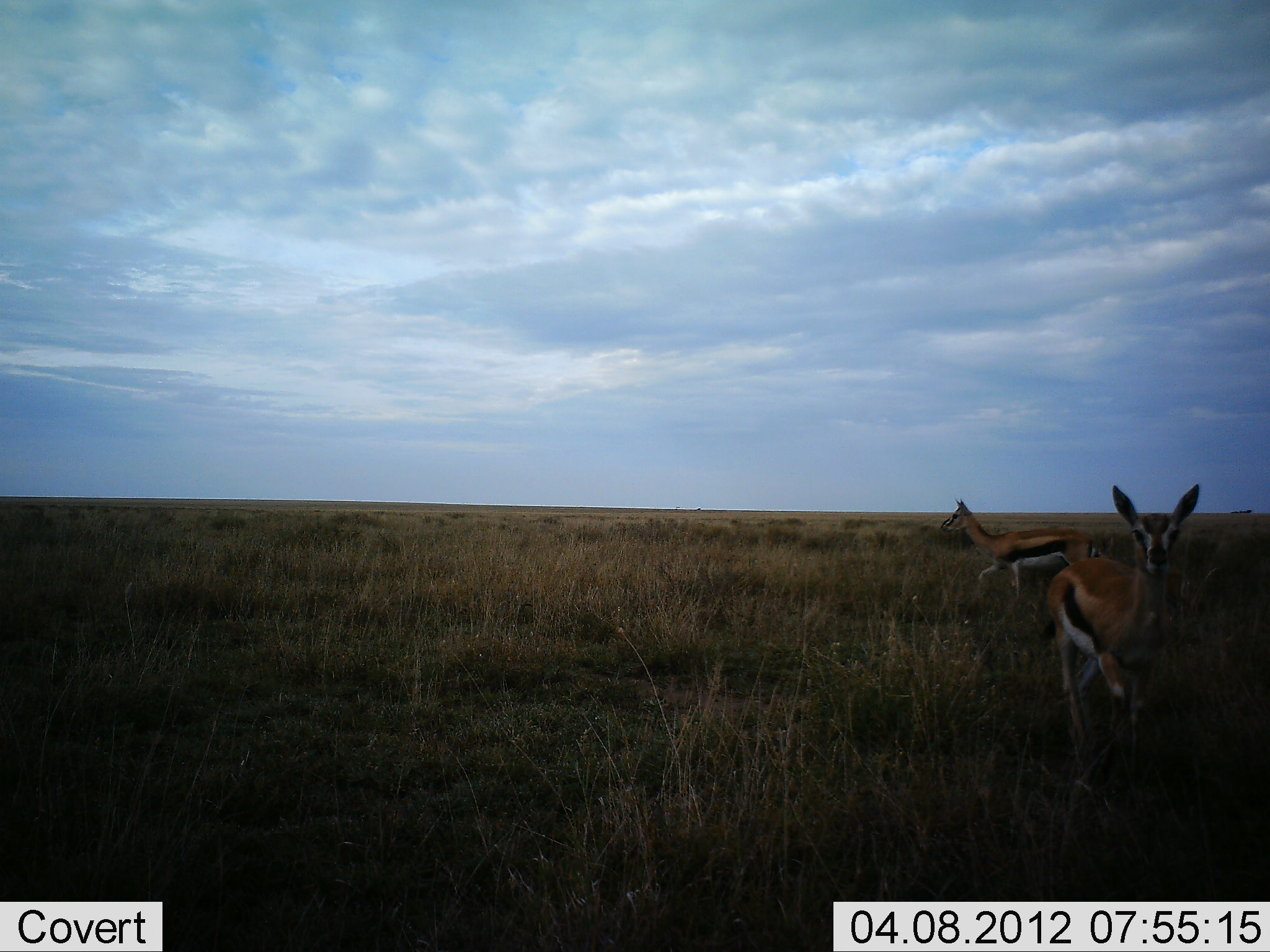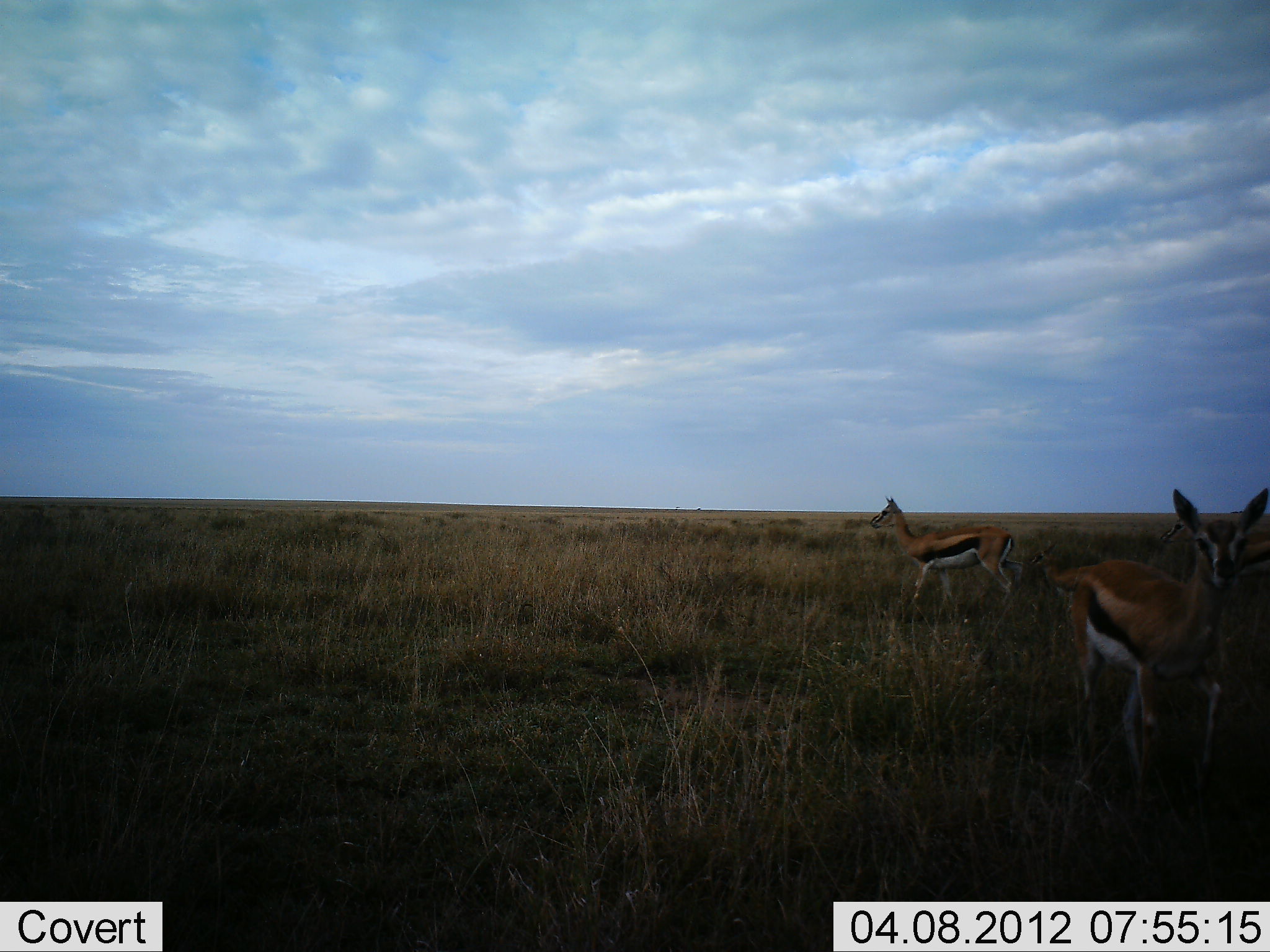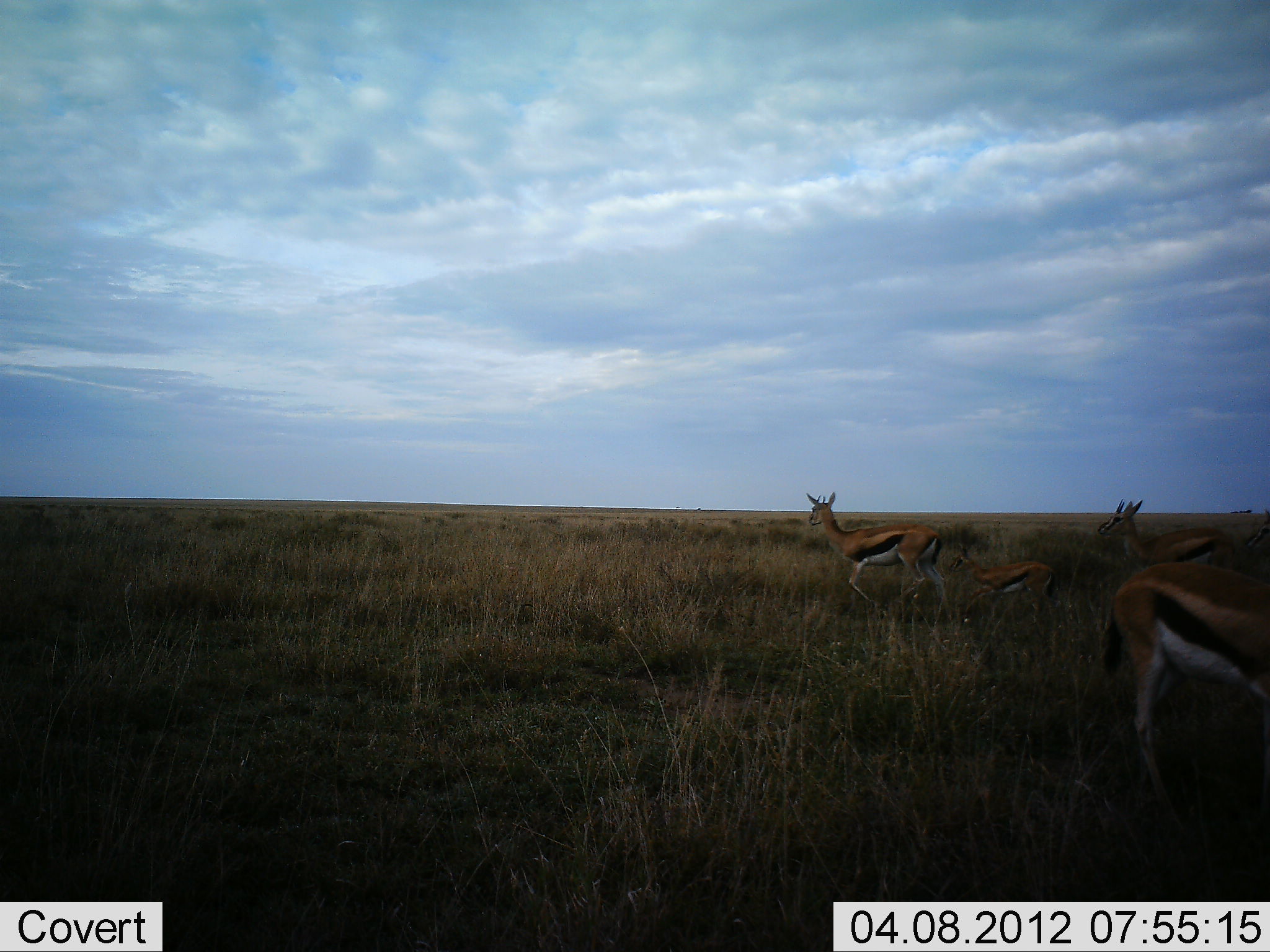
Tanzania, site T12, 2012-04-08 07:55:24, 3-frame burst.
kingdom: Animalia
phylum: Chordata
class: Mammalia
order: Artiodactyla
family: Bovidae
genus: Eudorcas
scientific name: Eudorcas thomsonii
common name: thomson's gazelle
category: gazellethomsons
Gazellethomsons (thomson's gazelle) (Eudorcas thomsonii), count 4. Behavior (volunteer vote fractions): standing 24%, resting 0%, moving 76%, interacting 0%. Young present (vote fraction): 38%. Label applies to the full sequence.